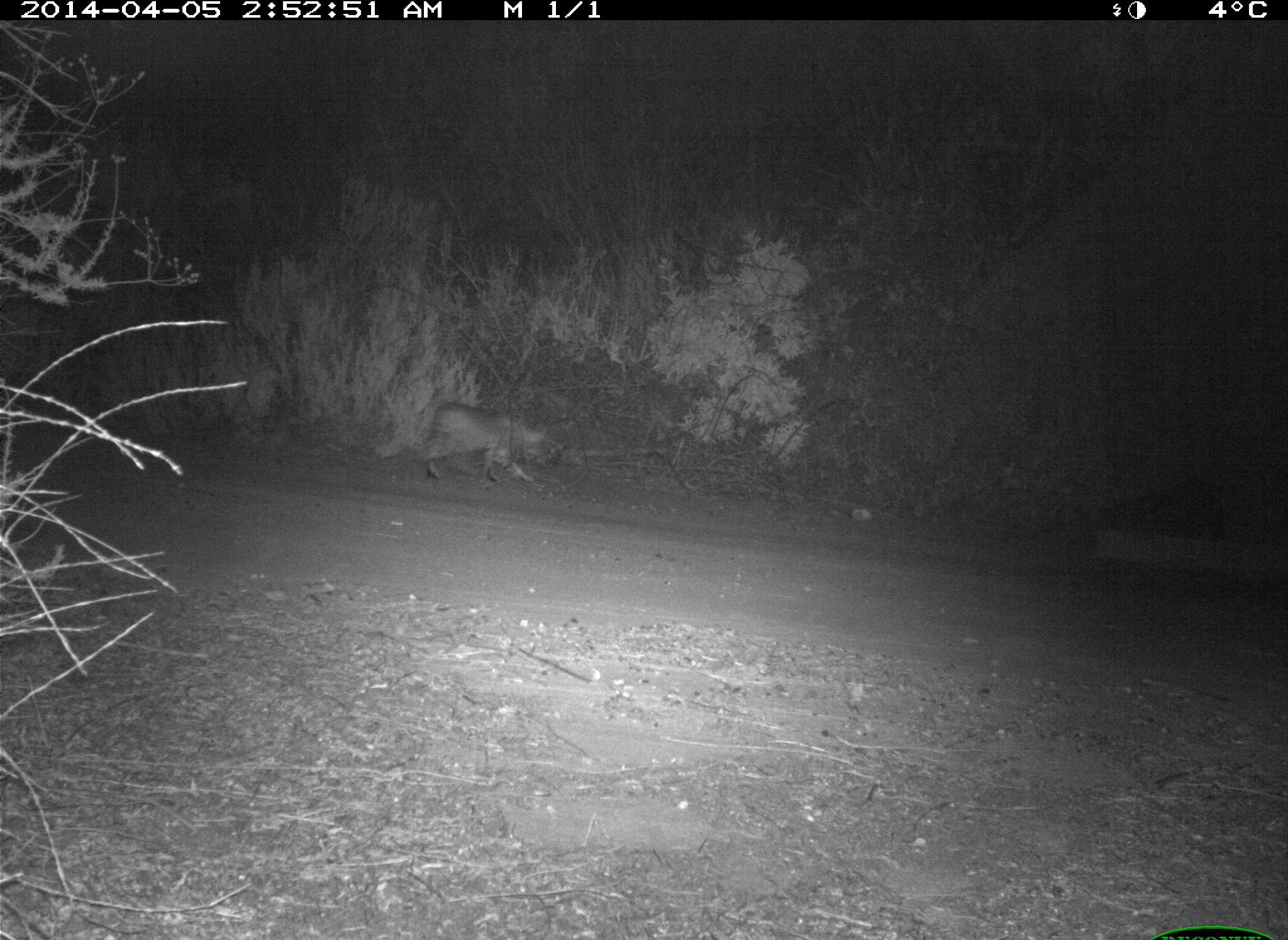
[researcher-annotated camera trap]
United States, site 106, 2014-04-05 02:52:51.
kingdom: Animalia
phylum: Chordata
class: Mammalia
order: Carnivora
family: Felidae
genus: Lynx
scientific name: Lynx rufus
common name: bobcat